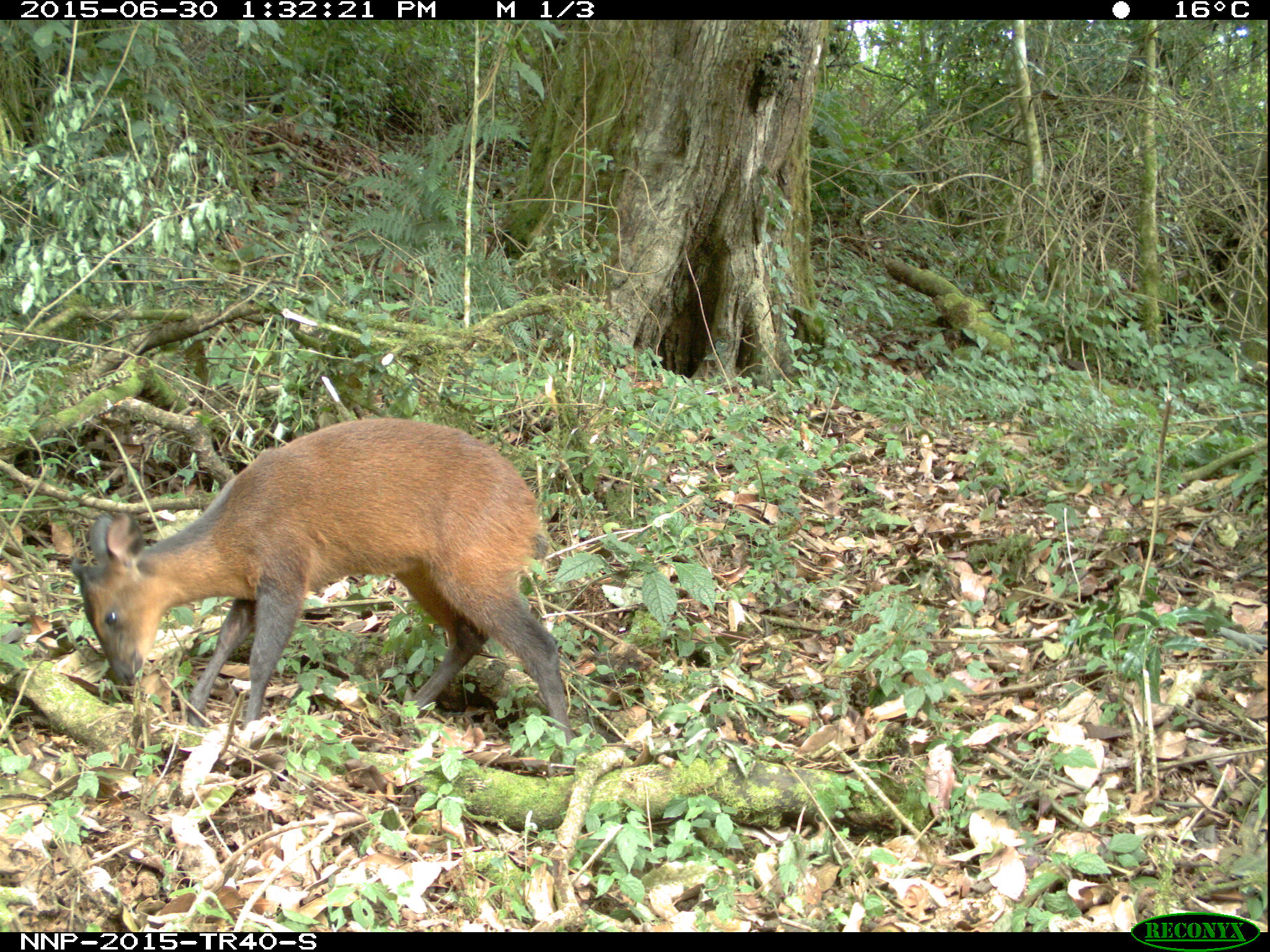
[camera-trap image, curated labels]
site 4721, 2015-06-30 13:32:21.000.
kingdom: Animalia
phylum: Chordata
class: Mammalia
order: Artiodactyla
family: Bovidae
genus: Cephalophus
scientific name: Cephalophus nigrifrons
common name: black-fronted duiker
Cephalophus nigrifrons (black-fronted duiker), count 1.